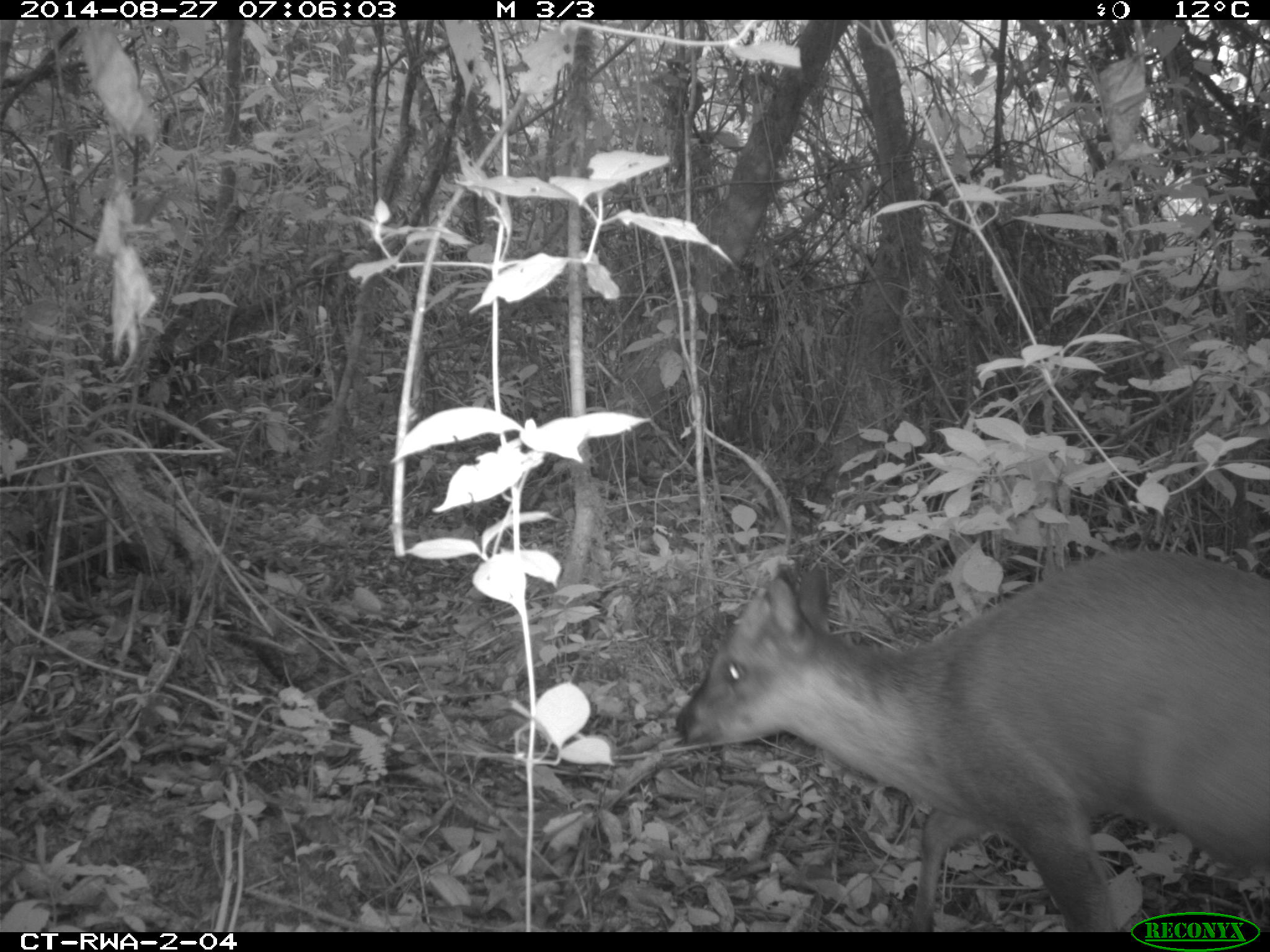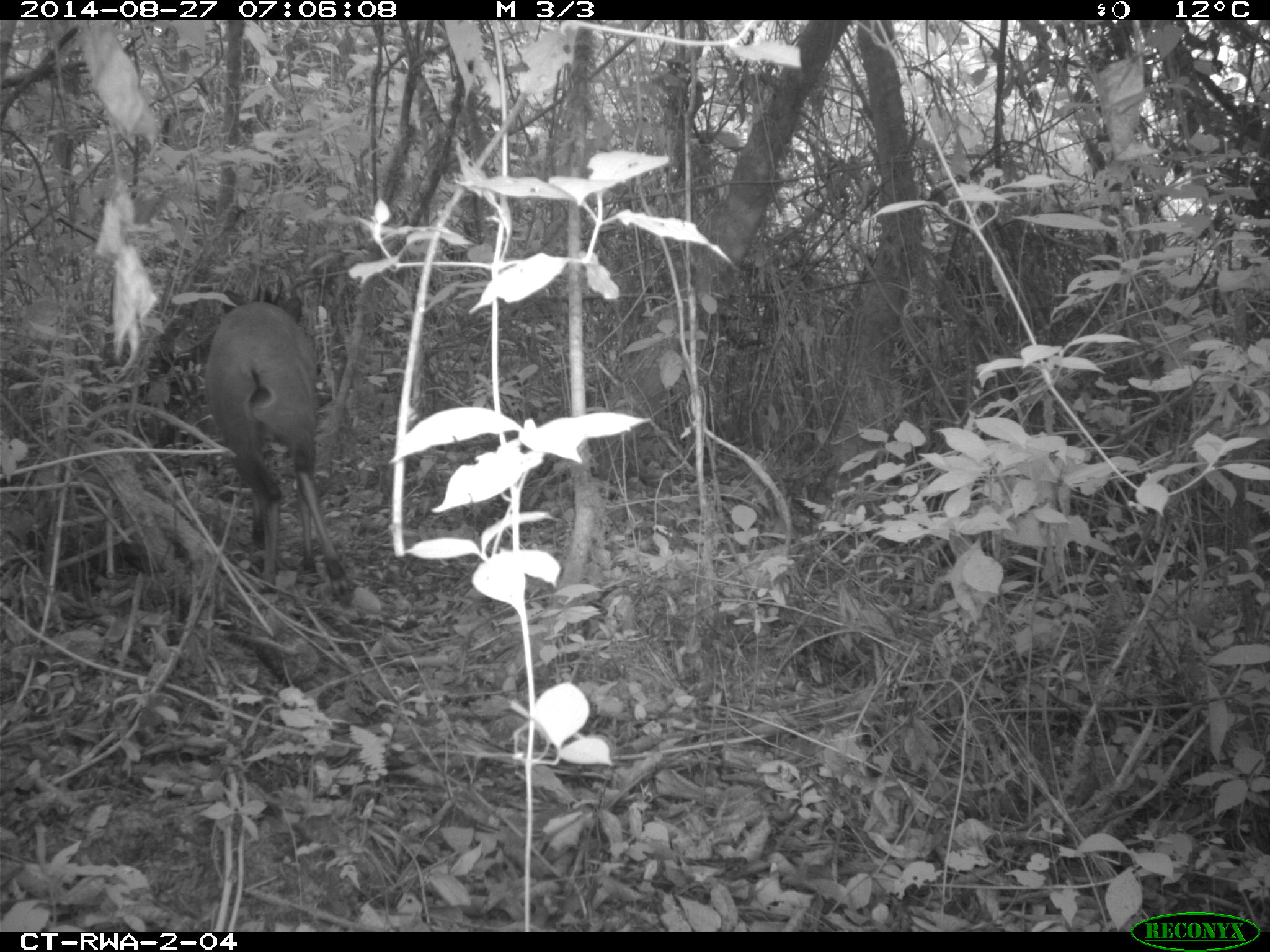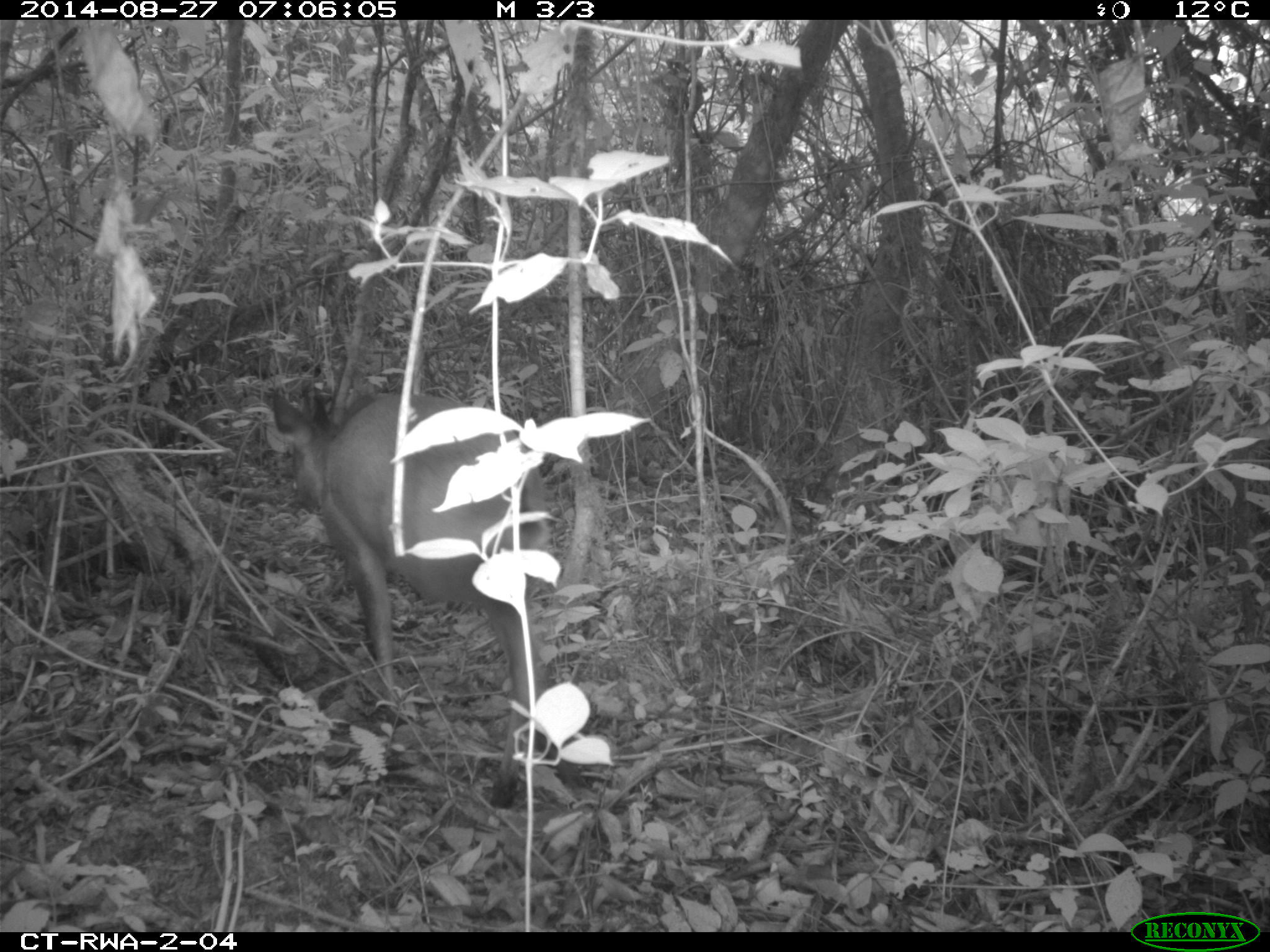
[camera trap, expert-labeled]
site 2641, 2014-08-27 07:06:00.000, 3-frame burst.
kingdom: Animalia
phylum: Chordata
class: Mammalia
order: Artiodactyla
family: Bovidae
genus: Cephalophus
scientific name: Cephalophus nigrifrons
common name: black-fronted duiker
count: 1